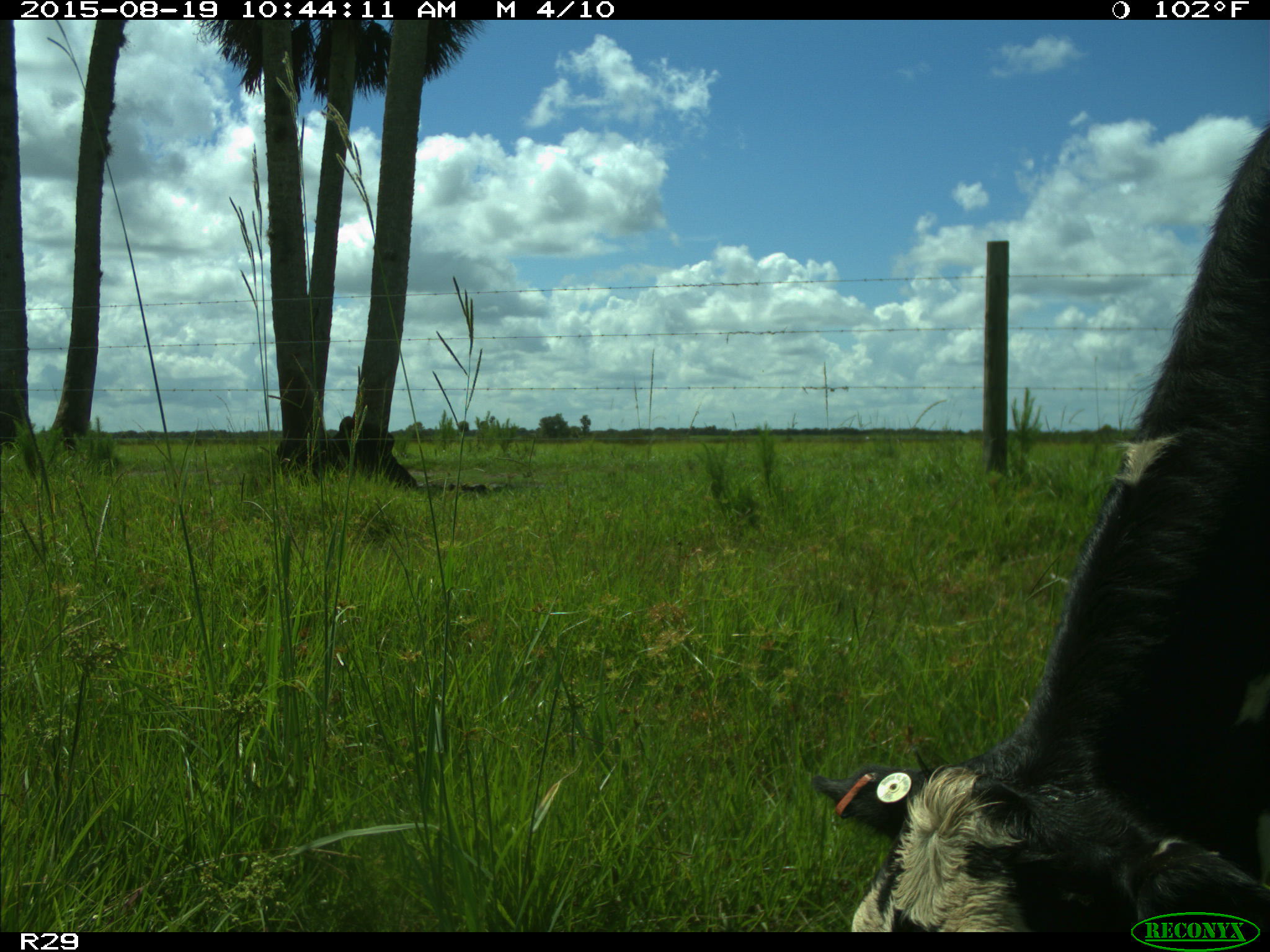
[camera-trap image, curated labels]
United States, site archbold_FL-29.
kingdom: Animalia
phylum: Chordata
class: Mammalia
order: Artiodactyla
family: Bovidae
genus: Bos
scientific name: Bos taurus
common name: domestic cow